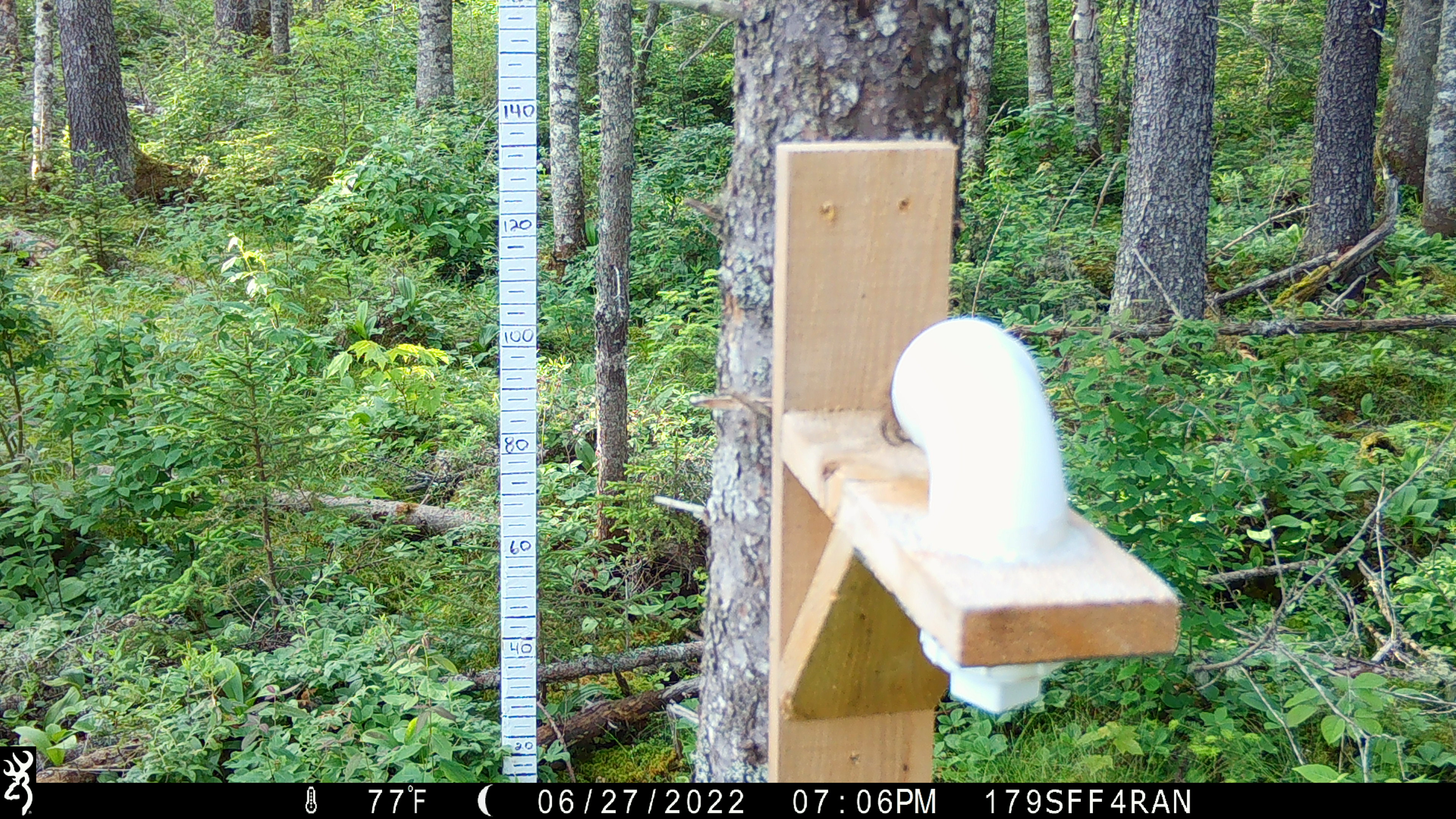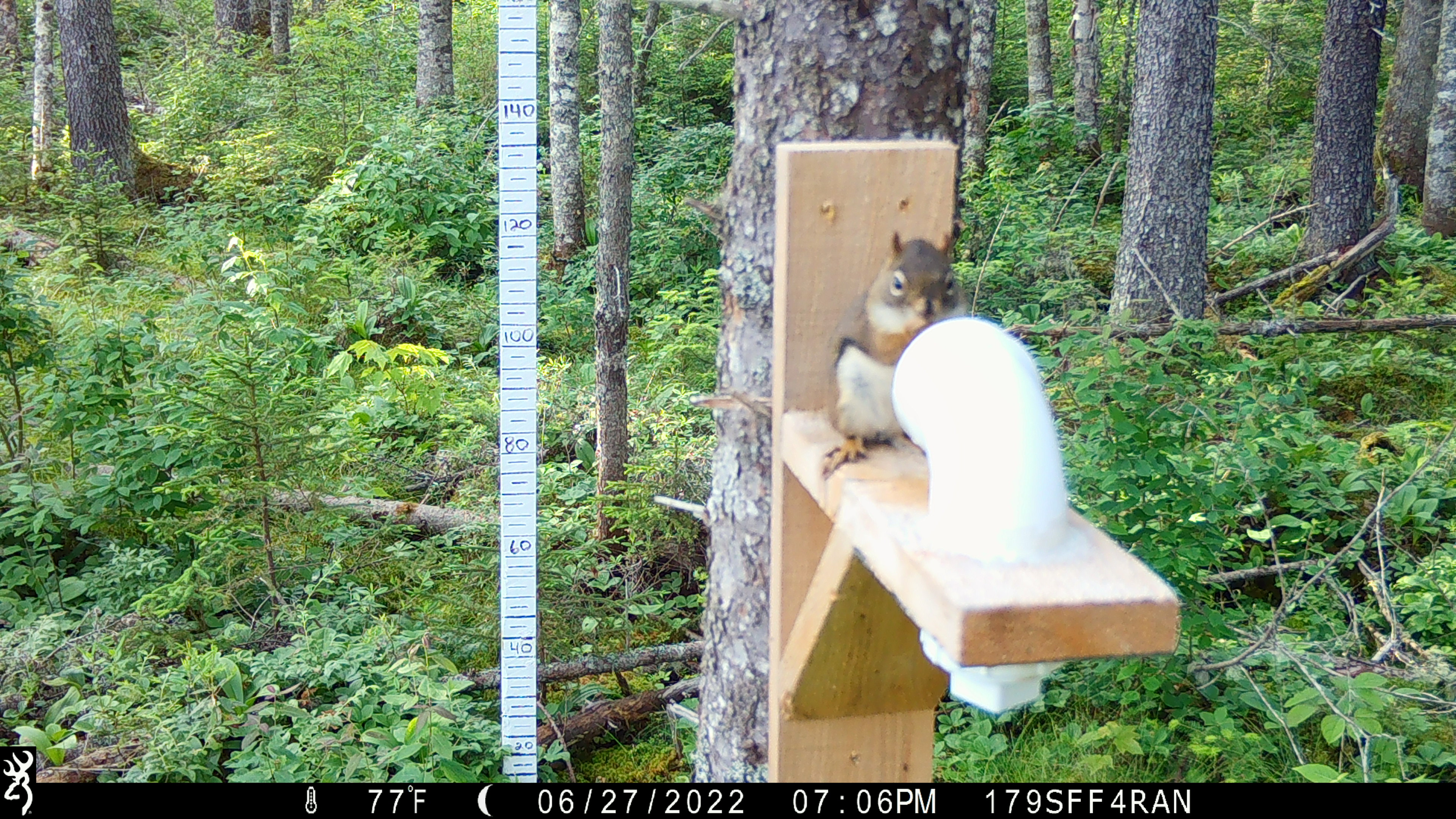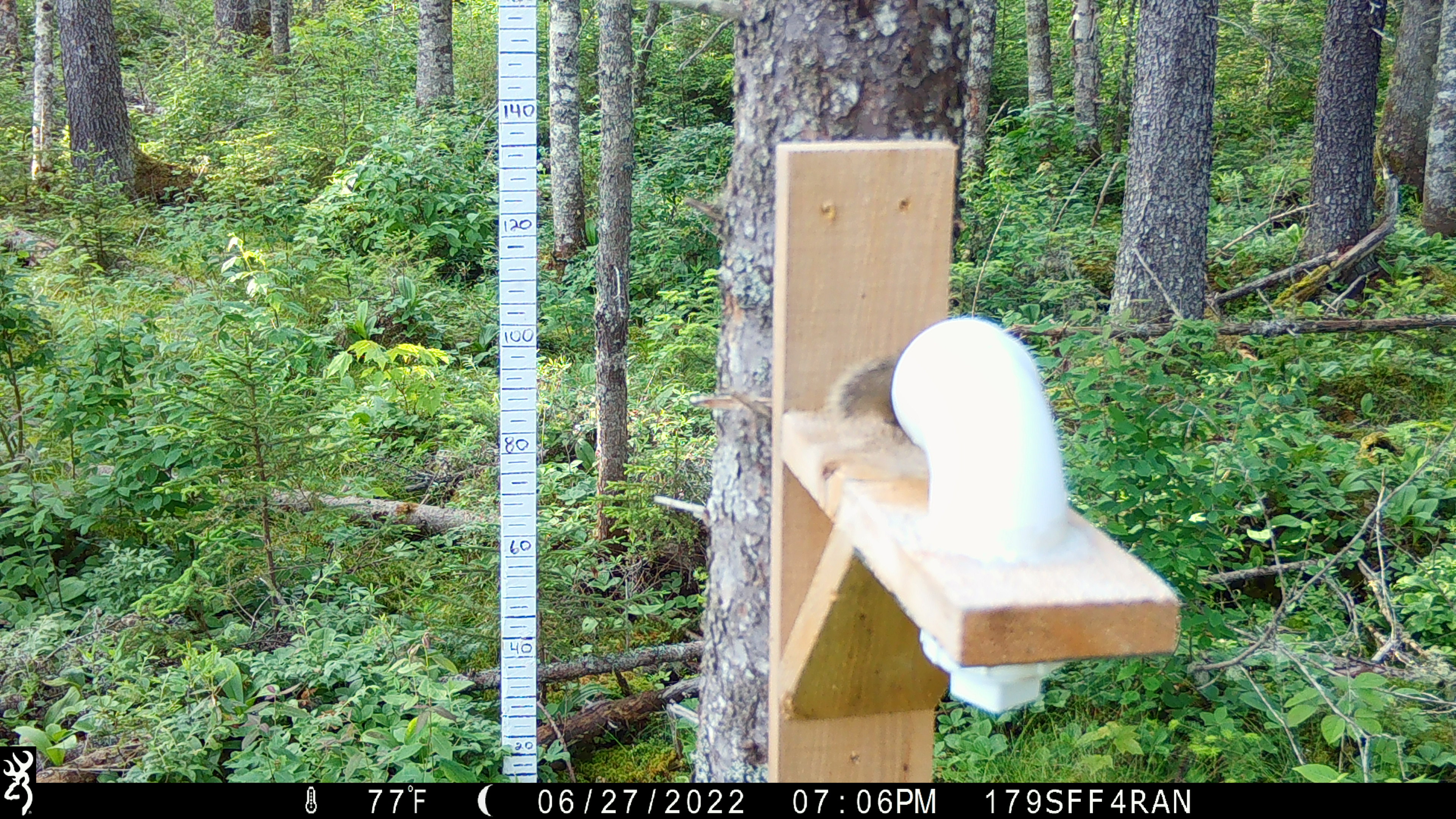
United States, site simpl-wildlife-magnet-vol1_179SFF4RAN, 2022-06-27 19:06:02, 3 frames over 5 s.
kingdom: Animalia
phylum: Chordata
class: Mammalia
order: Rodentia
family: Sciuridae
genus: Tamiasciurus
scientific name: Tamiasciurus hudsonicus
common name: red squirrel